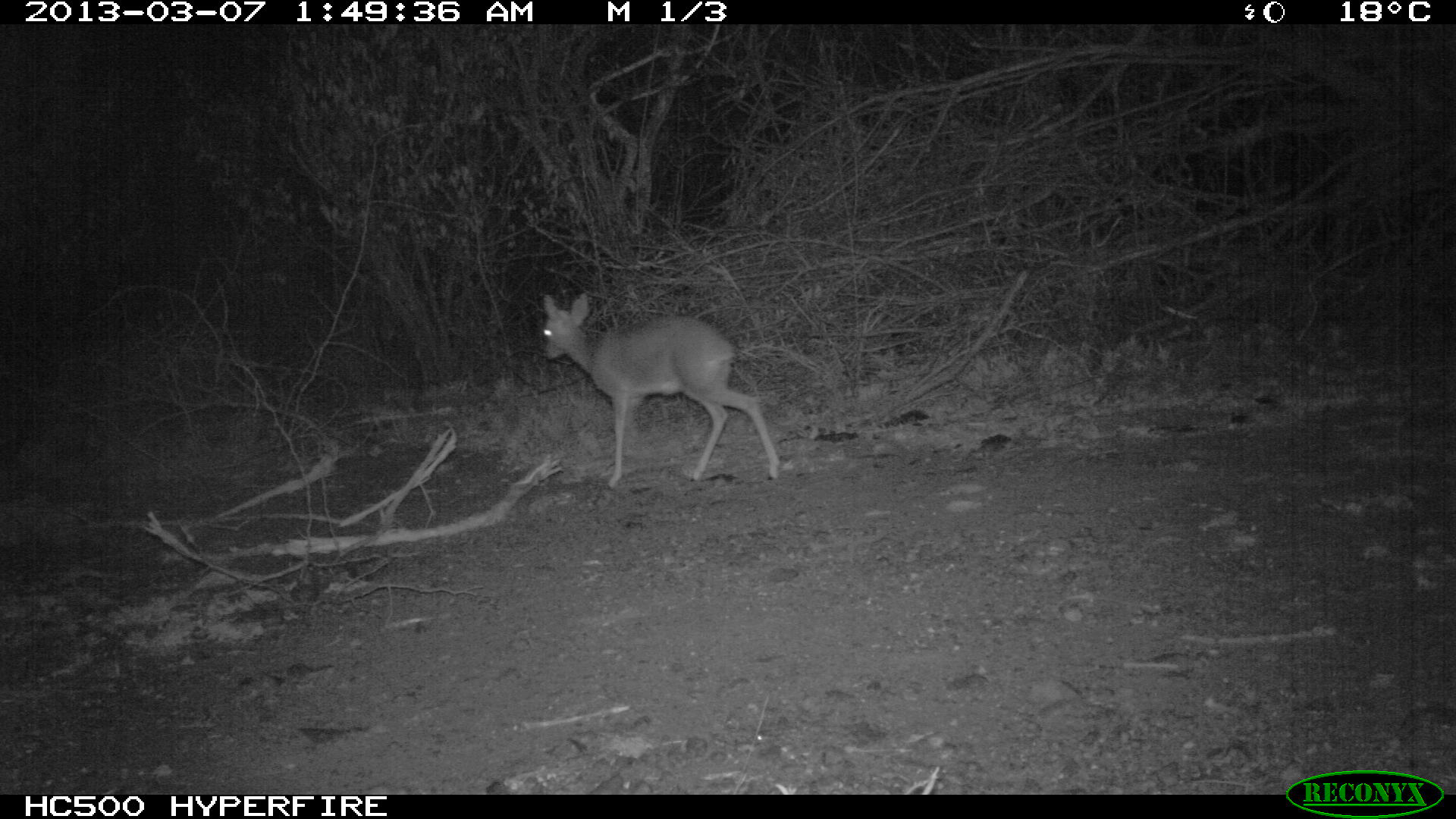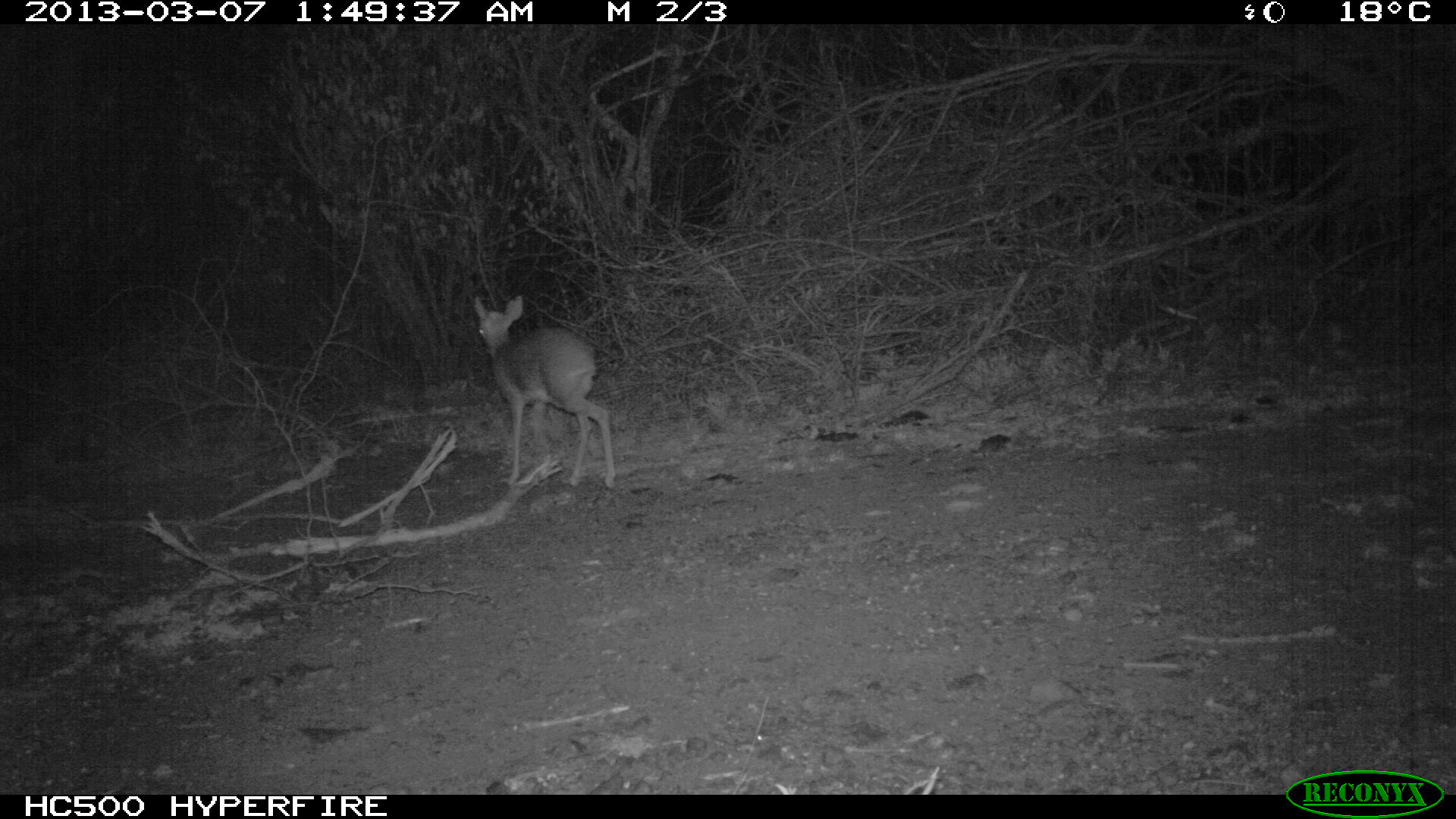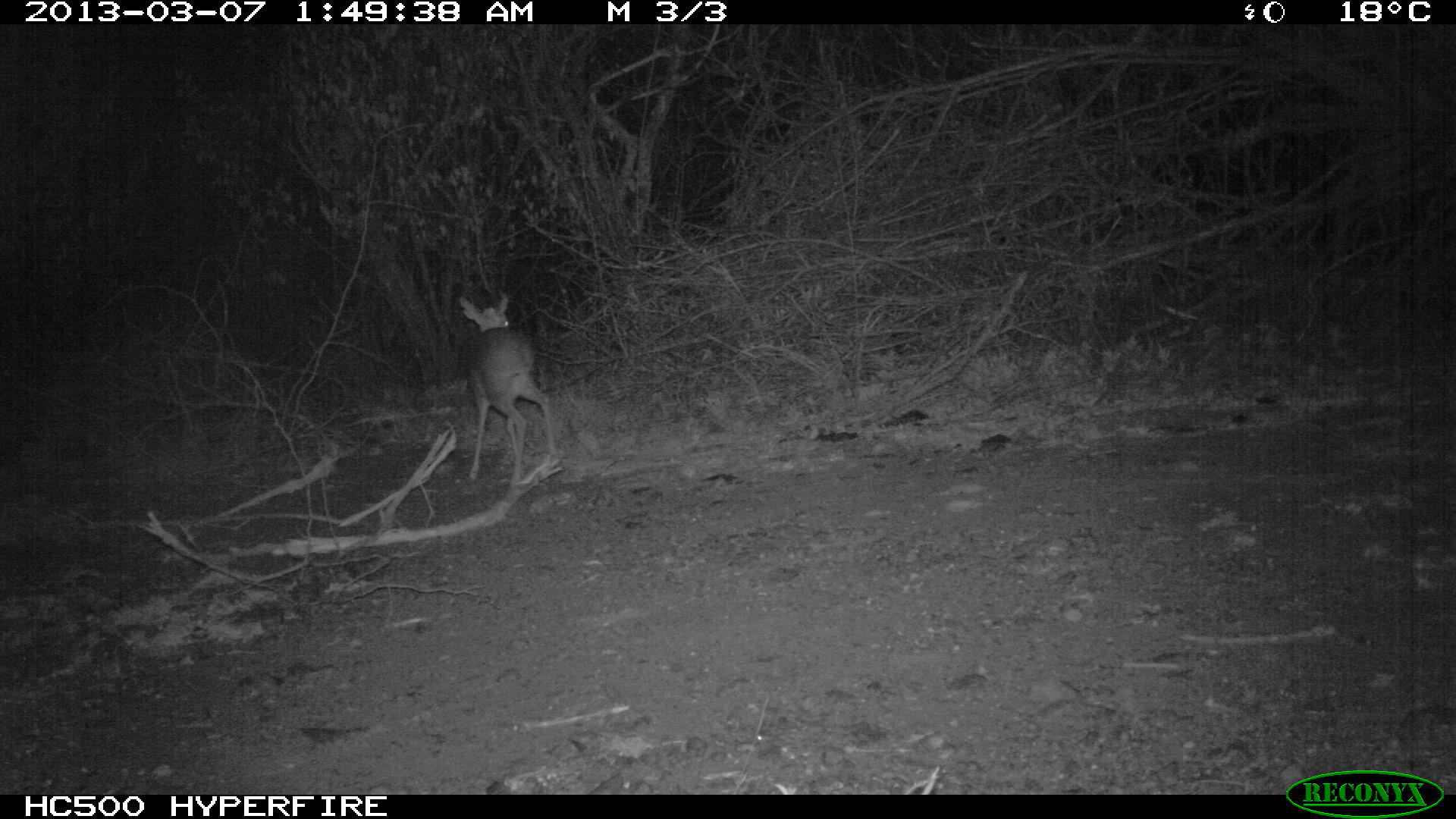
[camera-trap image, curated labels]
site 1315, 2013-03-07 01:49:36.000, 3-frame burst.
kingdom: Animalia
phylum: Chordata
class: Mammalia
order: Artiodactyla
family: Bovidae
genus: Madoqua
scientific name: Madoqua guentheri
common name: günther's dik-dik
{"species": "Madoqua guentheri (günther's dik-dik)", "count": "1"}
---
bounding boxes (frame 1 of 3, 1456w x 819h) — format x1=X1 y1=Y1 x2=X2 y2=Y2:
madoqua guentheri: x1=540 y1=292 x2=779 y2=490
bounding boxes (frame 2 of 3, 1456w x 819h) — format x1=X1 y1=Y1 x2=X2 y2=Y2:
madoqua guentheri: x1=465 y1=288 x2=618 y2=489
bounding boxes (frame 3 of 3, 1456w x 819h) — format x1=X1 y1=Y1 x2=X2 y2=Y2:
madoqua guentheri: x1=454 y1=292 x2=558 y2=489